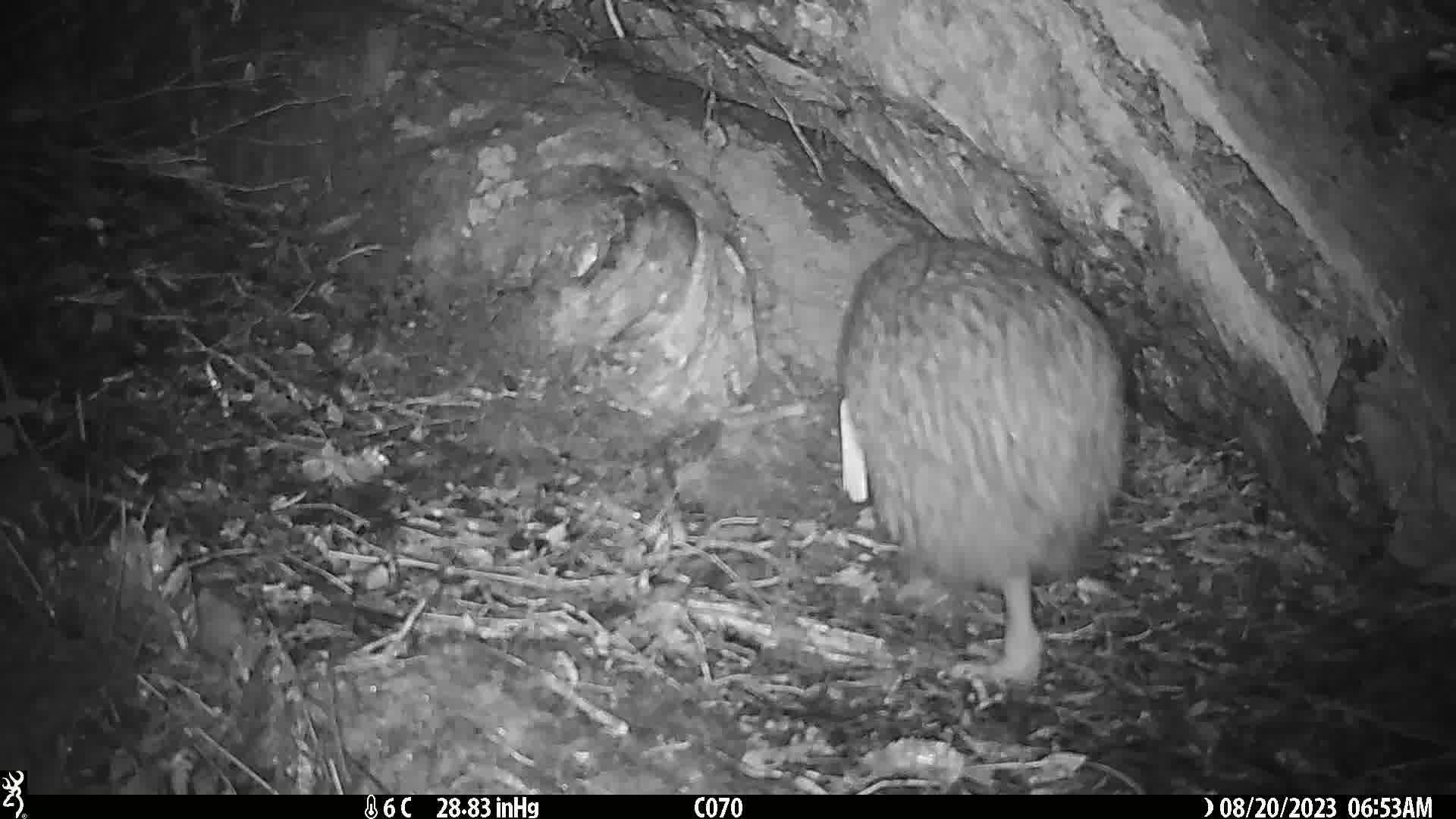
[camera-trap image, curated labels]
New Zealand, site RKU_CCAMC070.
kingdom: Animalia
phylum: Chordata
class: Aves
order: Apterygiformes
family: Apterygidae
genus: Apteryx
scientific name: Apteryx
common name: kiwi